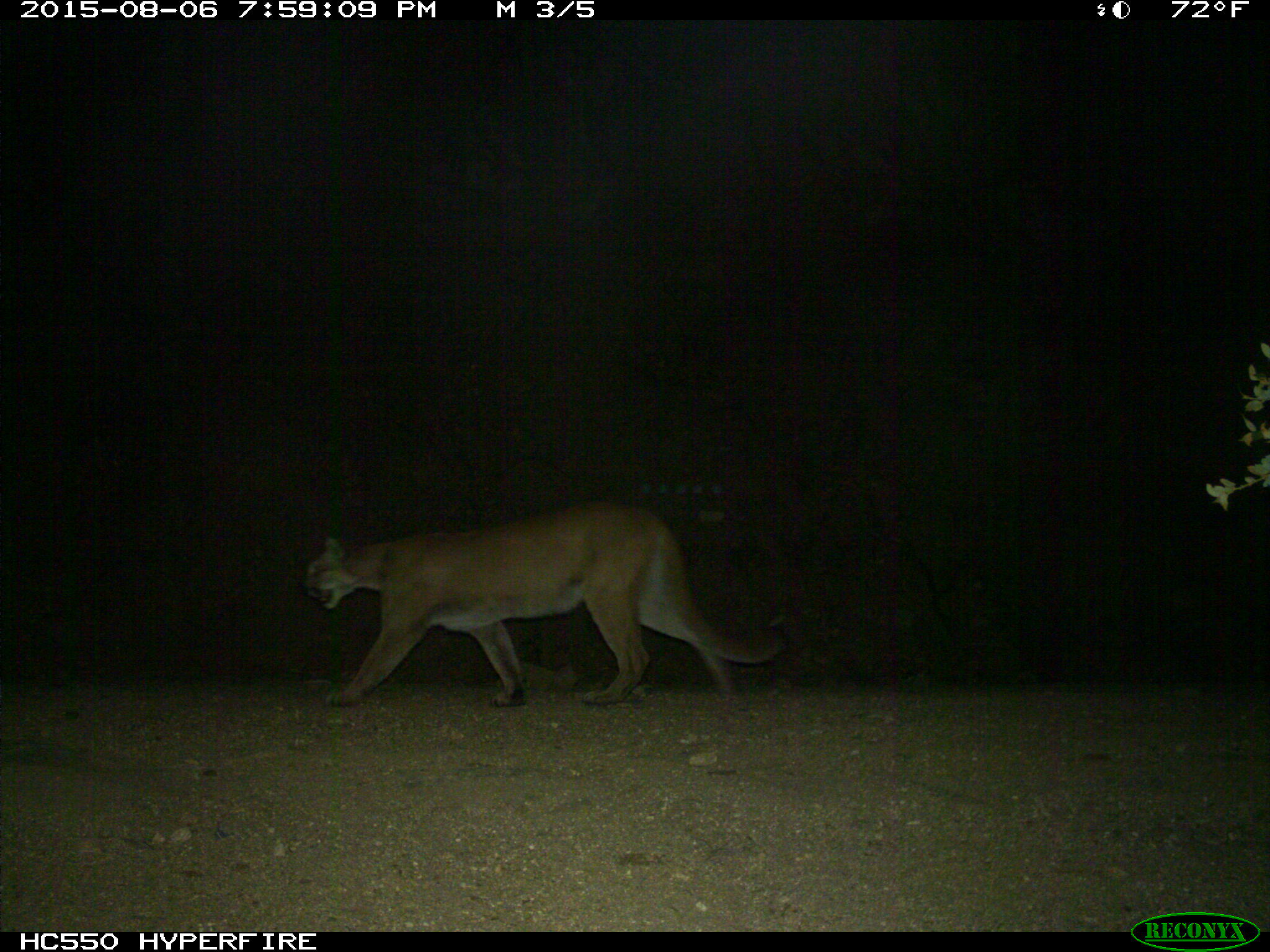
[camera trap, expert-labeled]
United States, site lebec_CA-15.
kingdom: Animalia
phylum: Chordata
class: Mammalia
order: Carnivora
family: Felidae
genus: Puma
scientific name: Puma concolor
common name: mountain lion